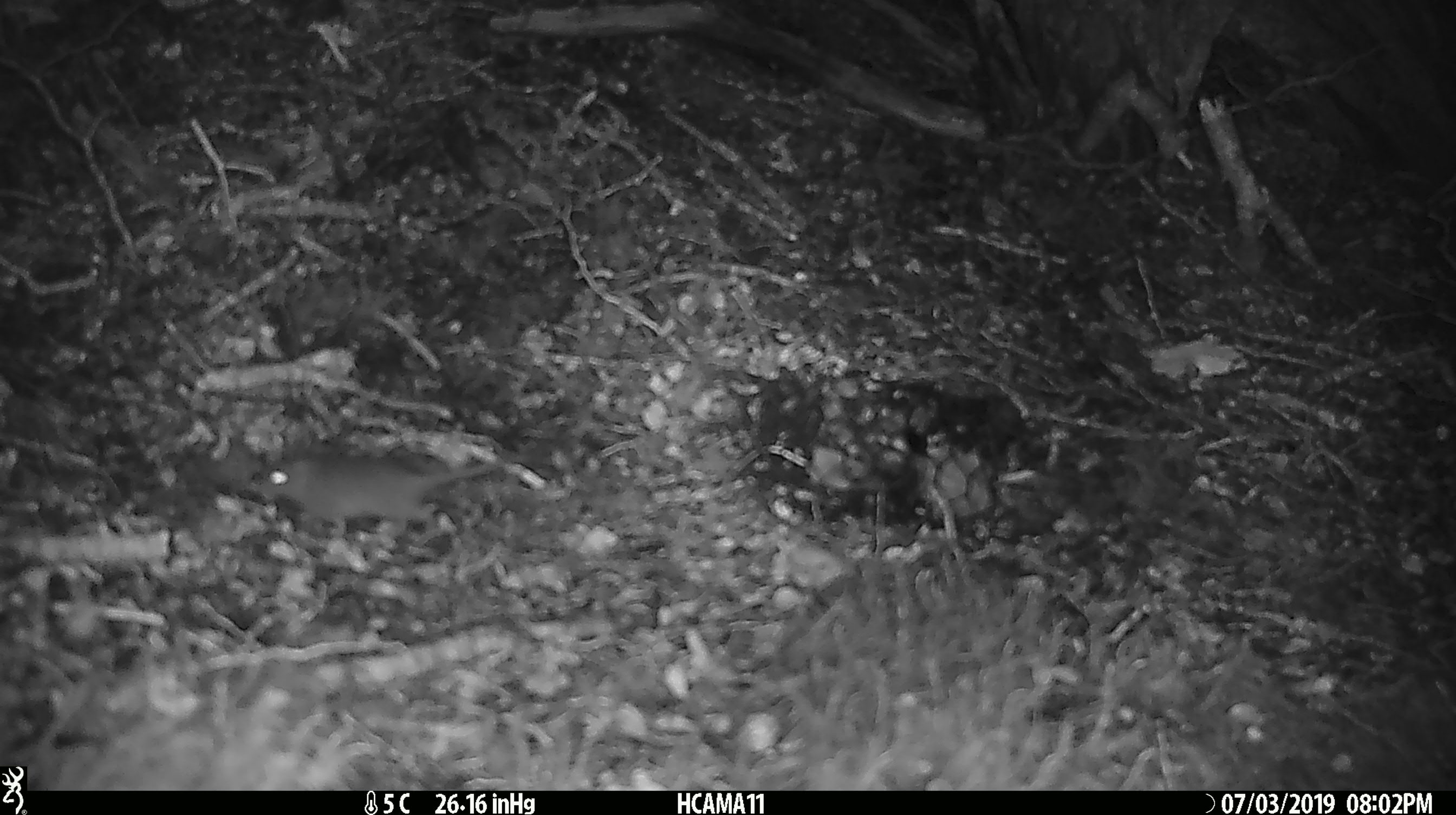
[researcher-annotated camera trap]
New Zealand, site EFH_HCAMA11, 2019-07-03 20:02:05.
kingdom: Animalia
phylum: Chordata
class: Mammalia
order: Rodentia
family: Muridae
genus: Mus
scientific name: Mus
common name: mouse